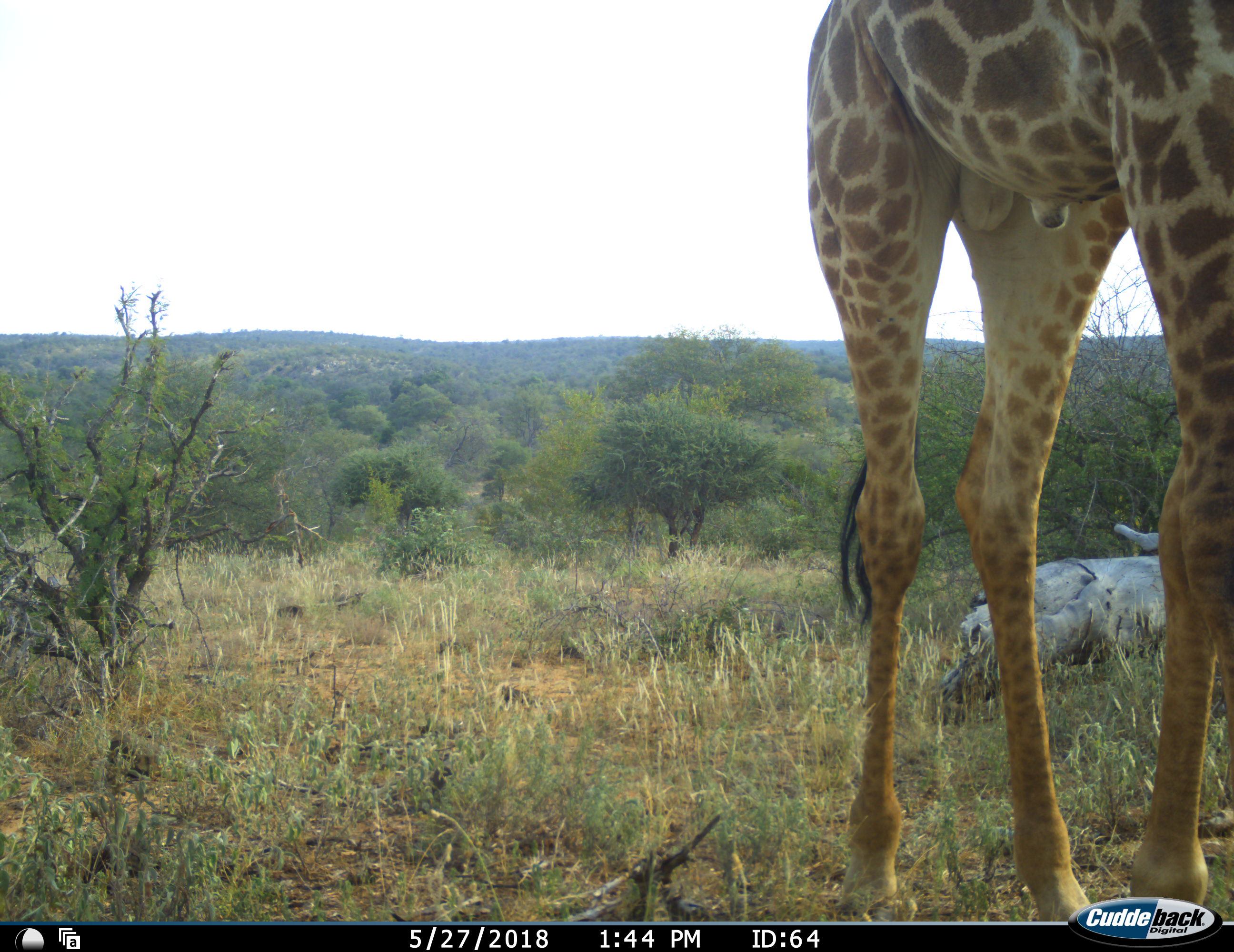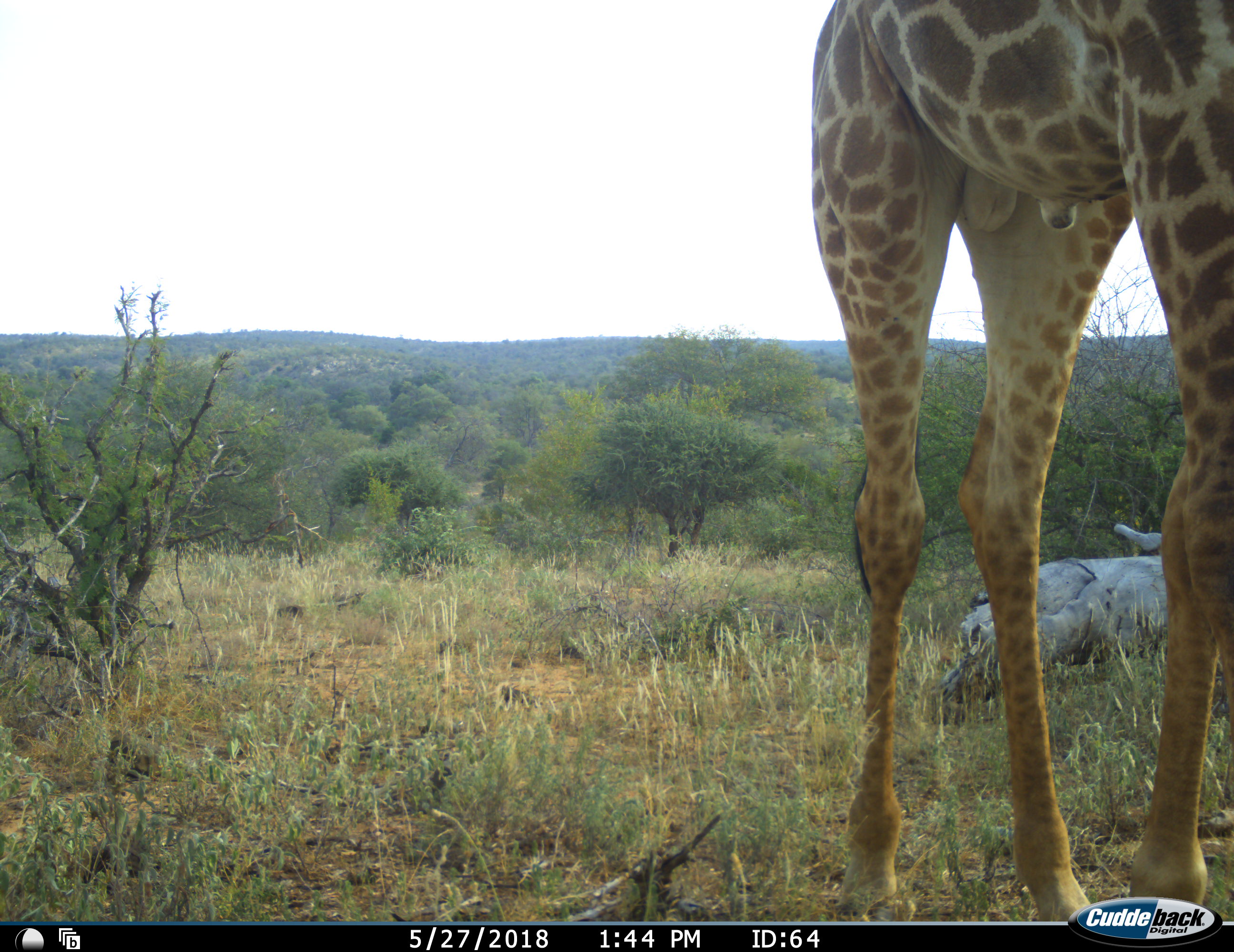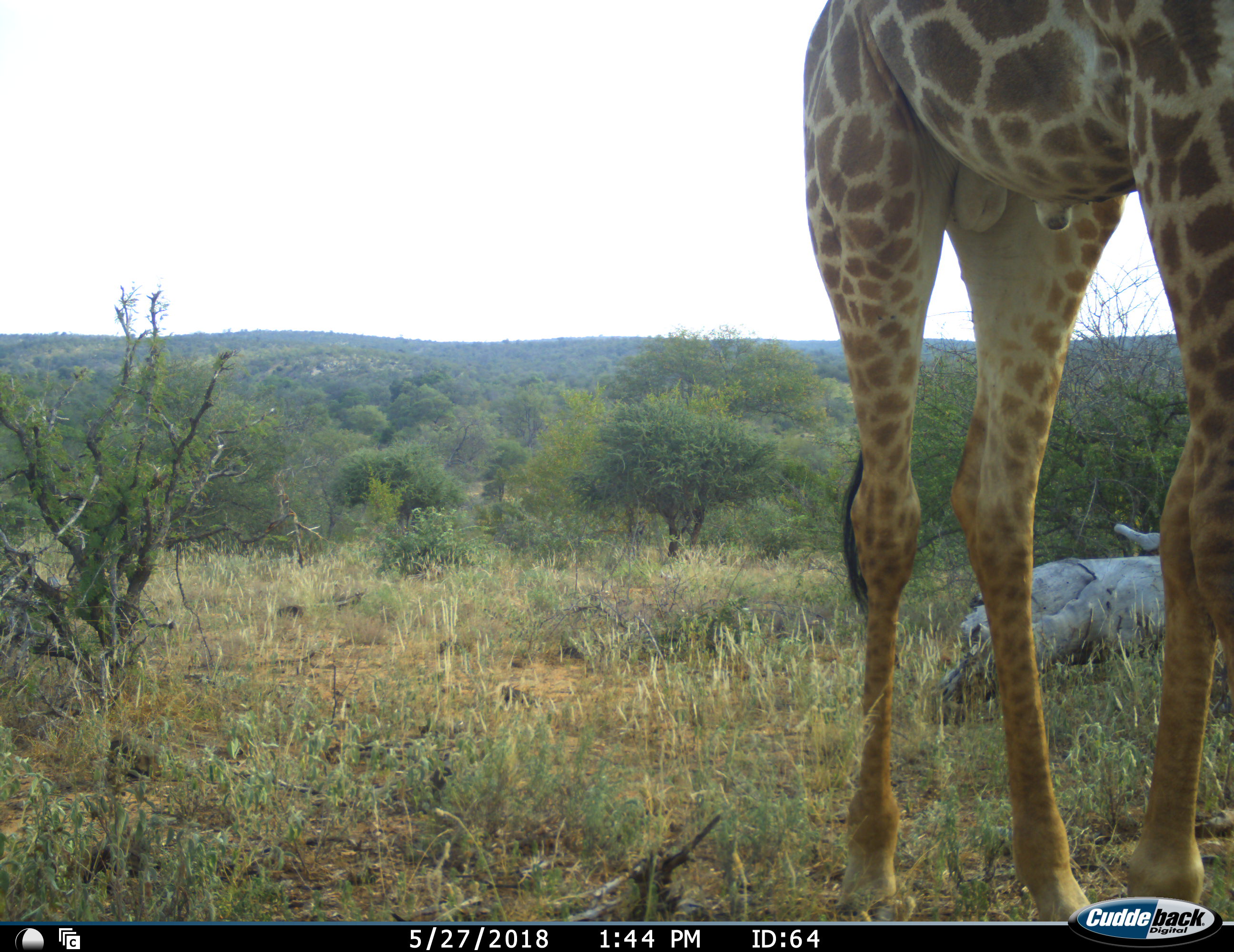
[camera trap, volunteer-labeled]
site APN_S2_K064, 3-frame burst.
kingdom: Animalia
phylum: Chordata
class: Mammalia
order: Artiodactyla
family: Giraffidae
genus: Giraffa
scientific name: Giraffa camelopardalis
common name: giraffe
Giraffe (Giraffa camelopardalis), count 1. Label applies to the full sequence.